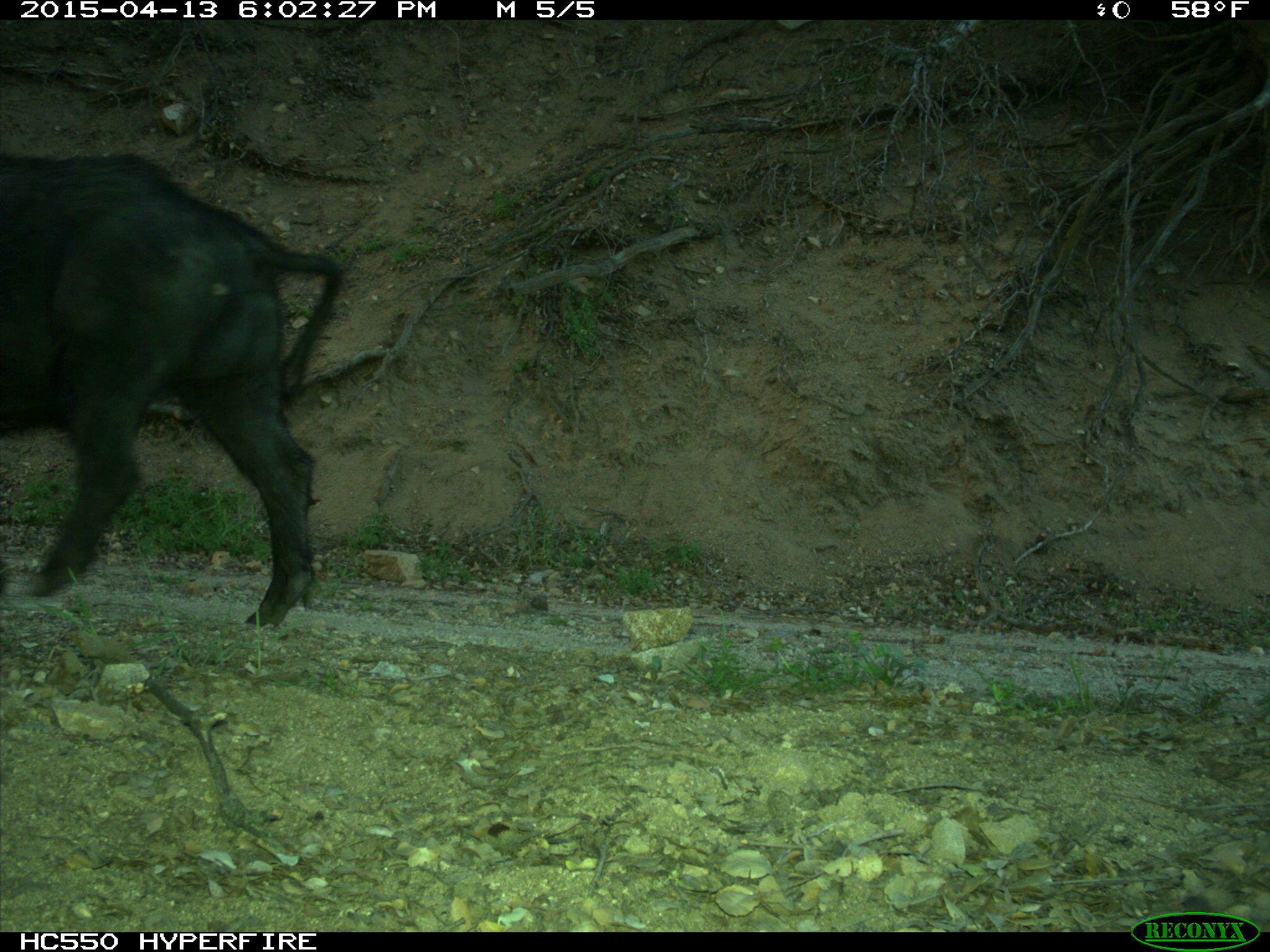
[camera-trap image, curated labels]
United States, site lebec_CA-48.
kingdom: Animalia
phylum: Chordata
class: Mammalia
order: Artiodactyla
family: Suidae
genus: Sus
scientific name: Sus scrofa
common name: wild boar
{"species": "Sus scrofa (wild boar)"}